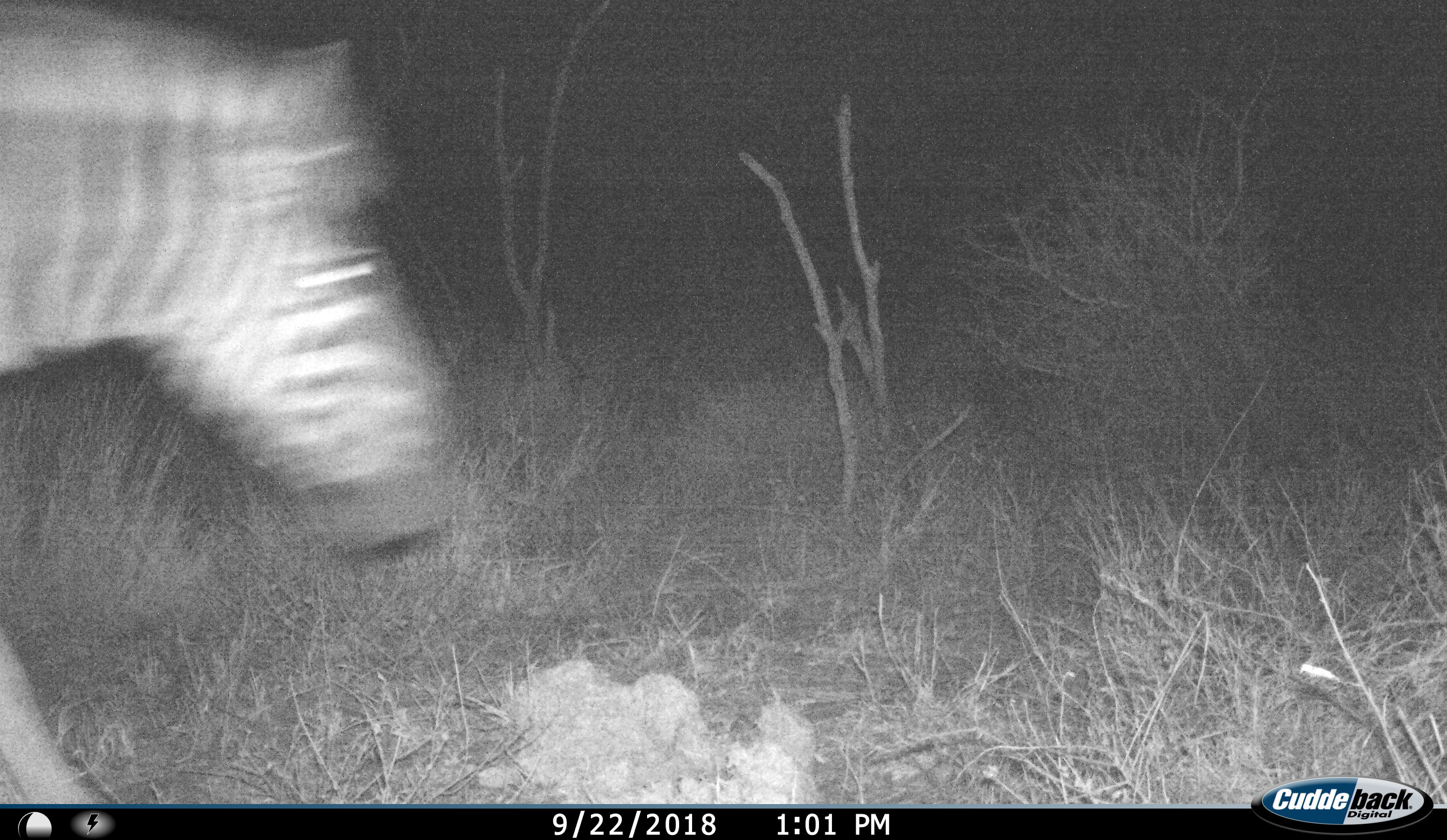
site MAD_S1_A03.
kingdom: Animalia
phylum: Chordata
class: Mammalia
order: Perissodactyla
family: Equidae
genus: Equus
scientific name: Equus quagga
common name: plains zebra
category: zebraplains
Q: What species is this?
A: Zebraplains (plains zebra) (Equus quagga).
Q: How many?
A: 1.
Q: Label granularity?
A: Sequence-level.